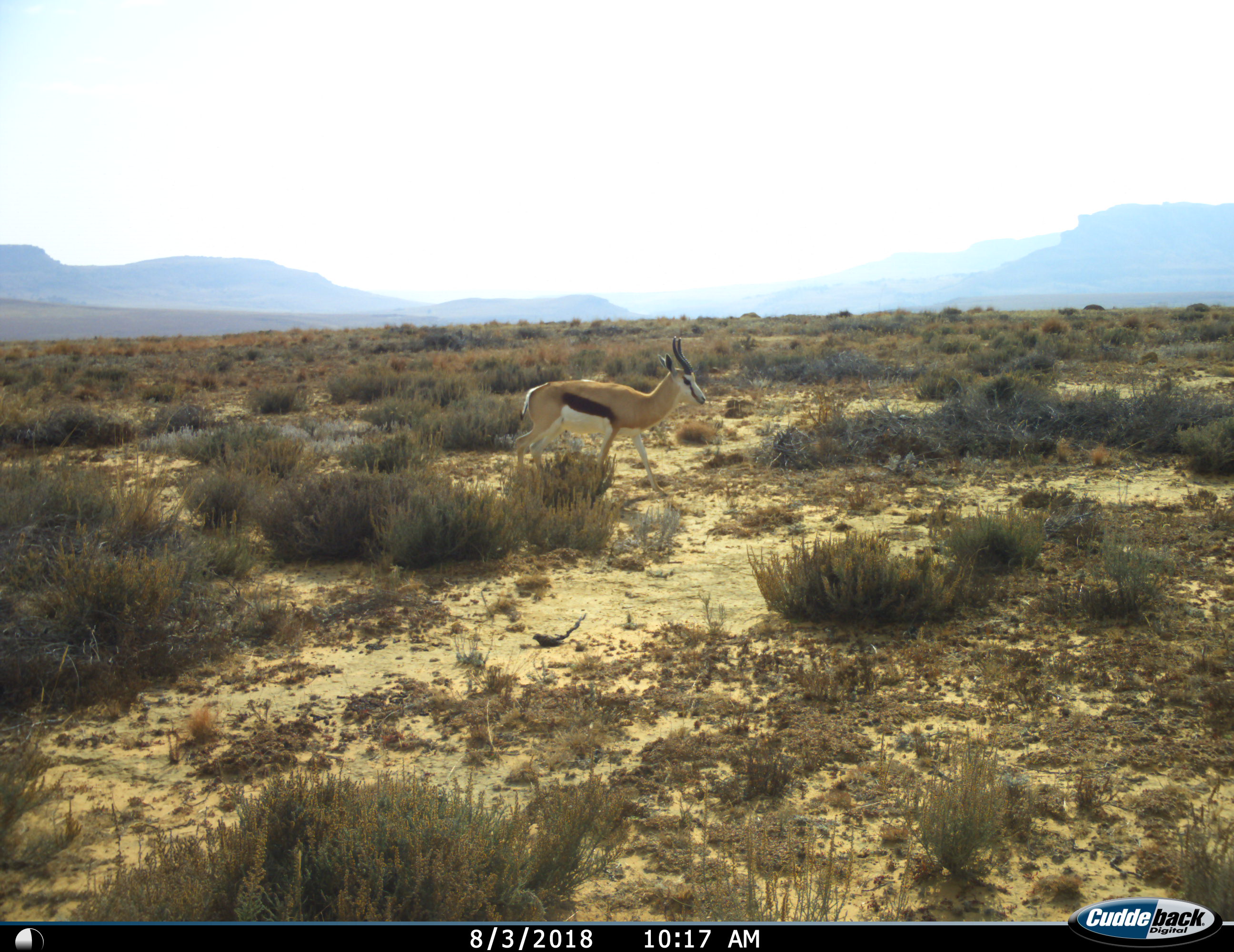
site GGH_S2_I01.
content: unidentified animal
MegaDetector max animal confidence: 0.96